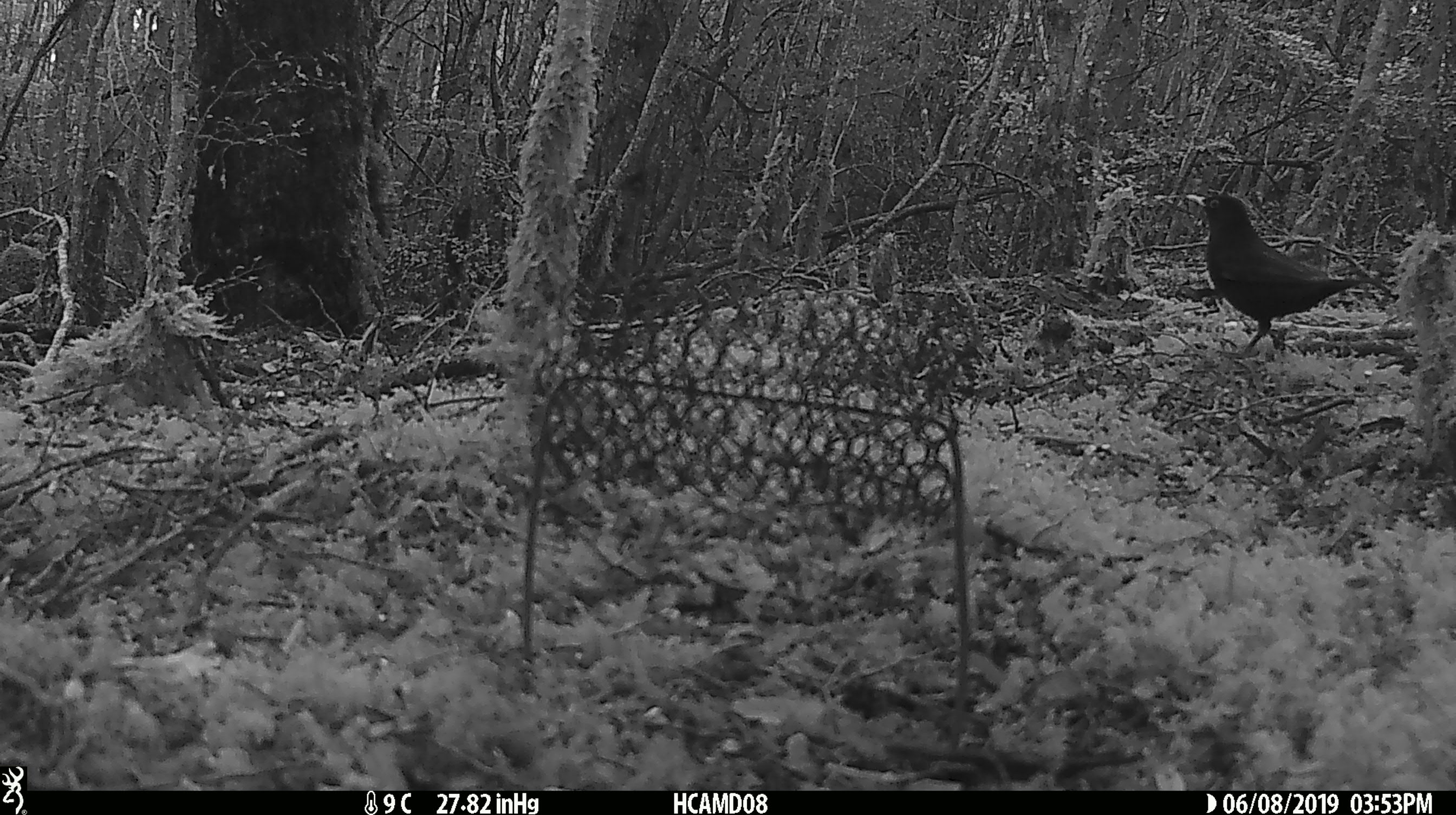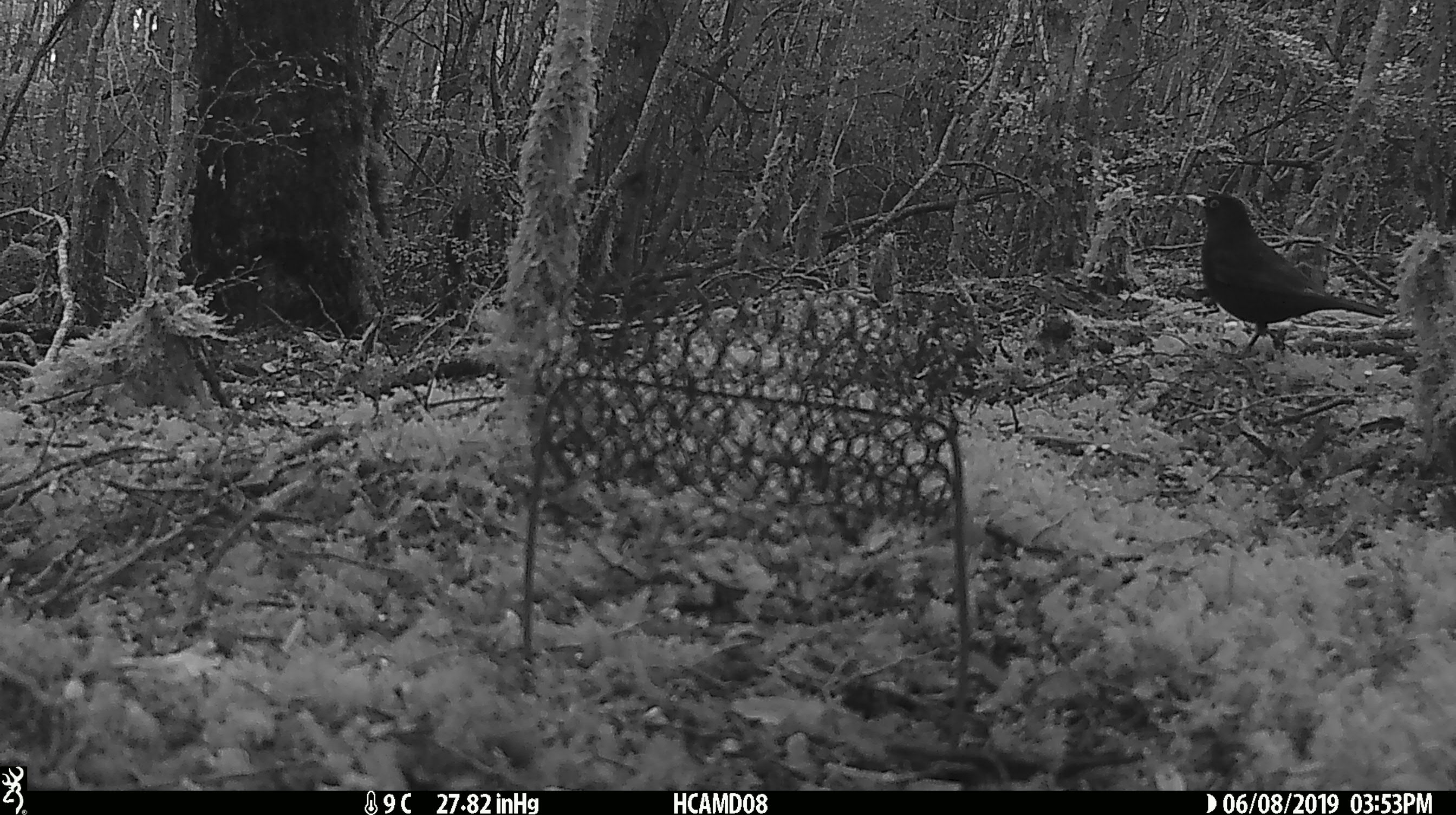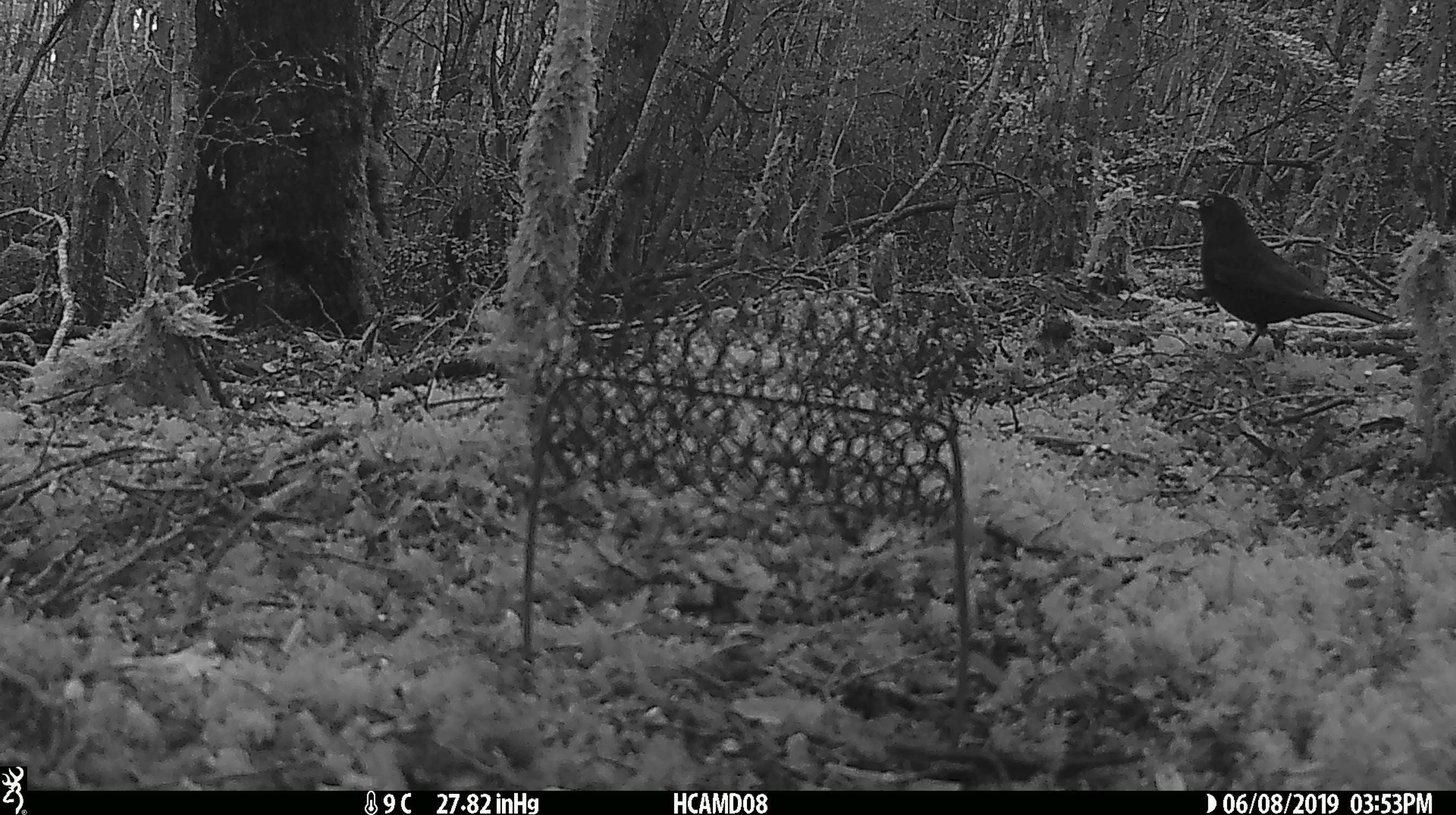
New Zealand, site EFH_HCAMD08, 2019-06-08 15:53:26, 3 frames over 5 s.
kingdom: Animalia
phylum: Chordata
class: Aves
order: Passeriformes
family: Turdidae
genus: Turdus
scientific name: Turdus merula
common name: eurasian blackbird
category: blackbird